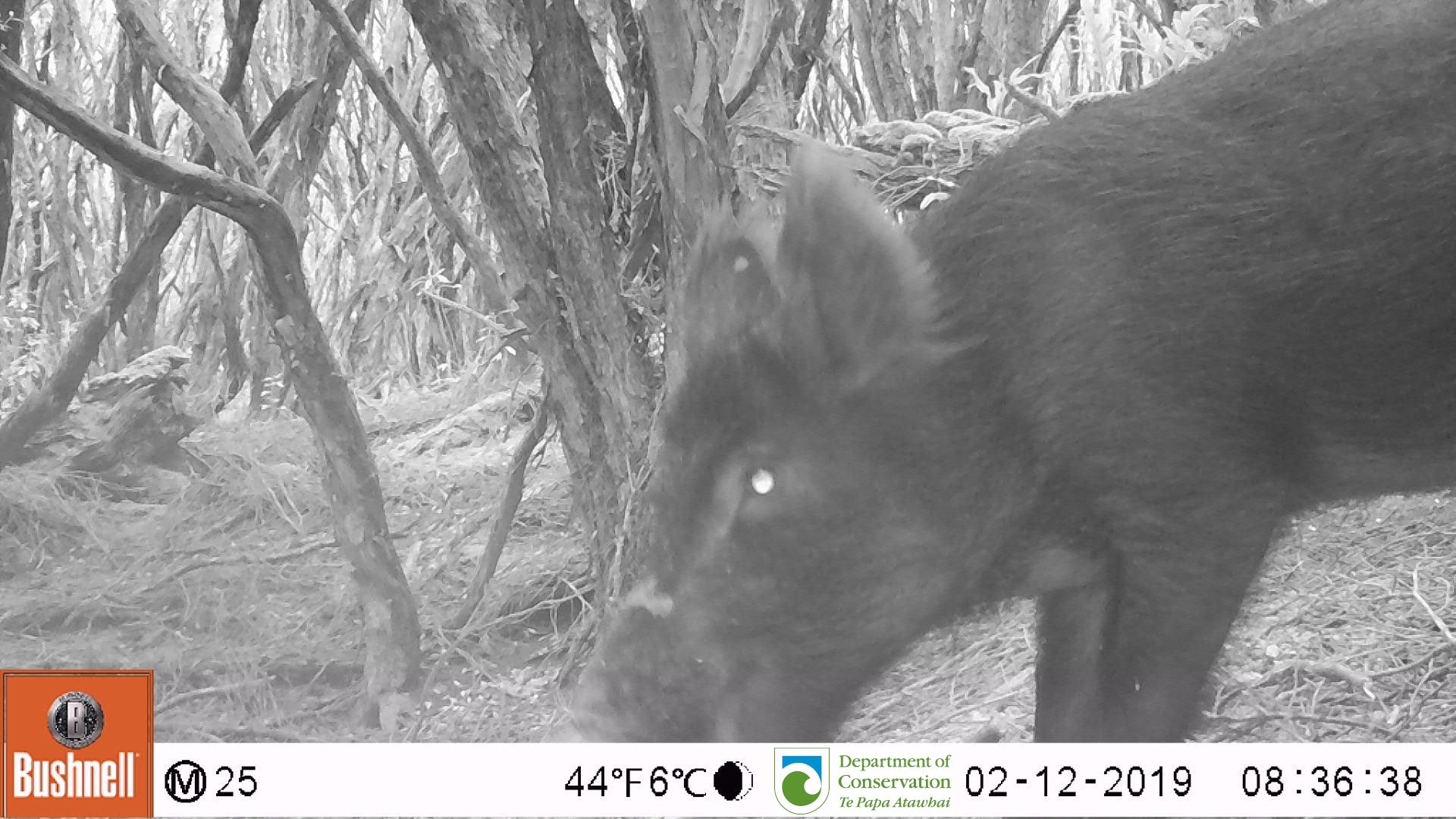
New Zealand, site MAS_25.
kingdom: Animalia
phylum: Chordata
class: Mammalia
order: Artiodactyla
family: Suidae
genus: Sus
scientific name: Sus scrofa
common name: pig